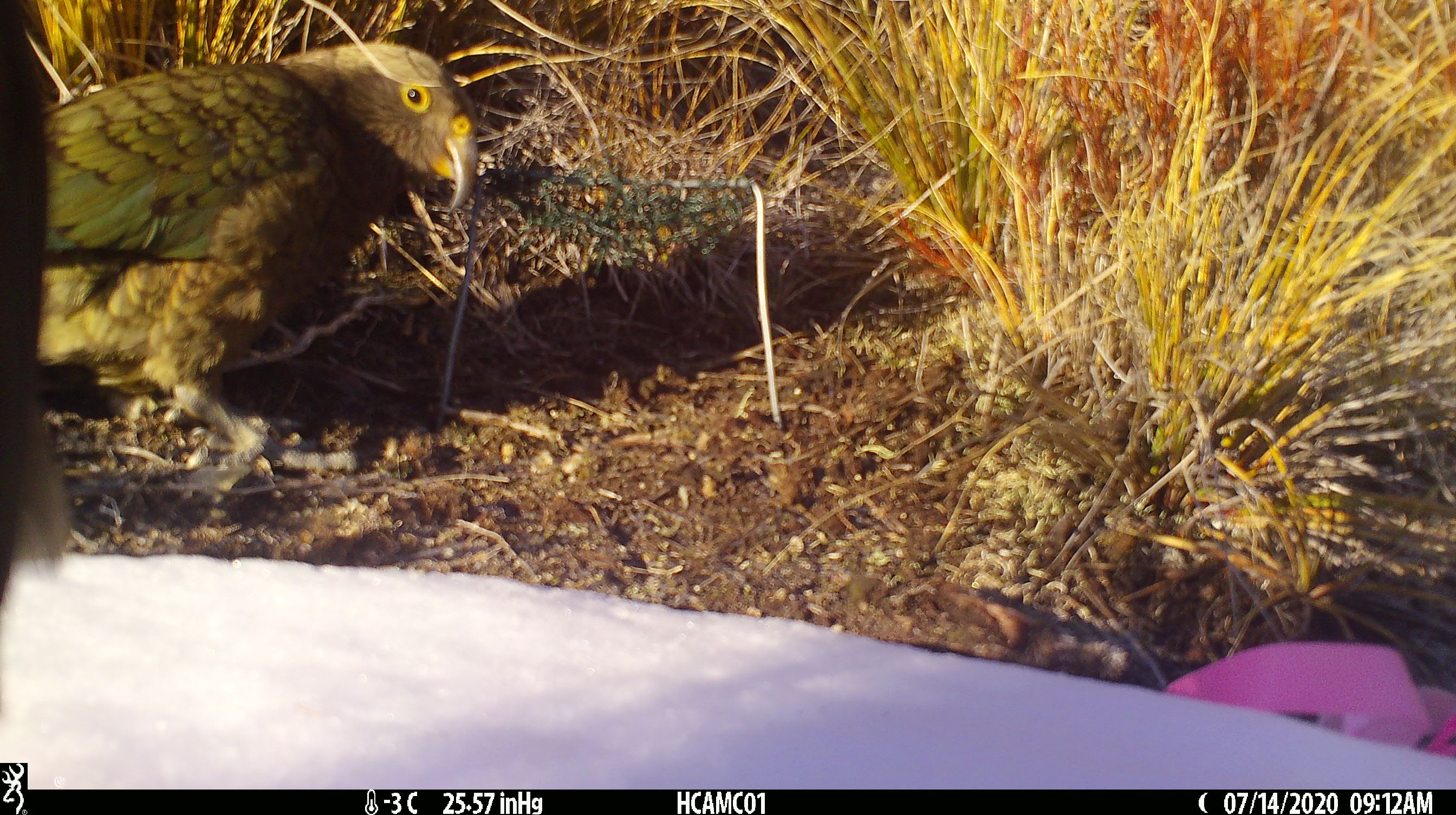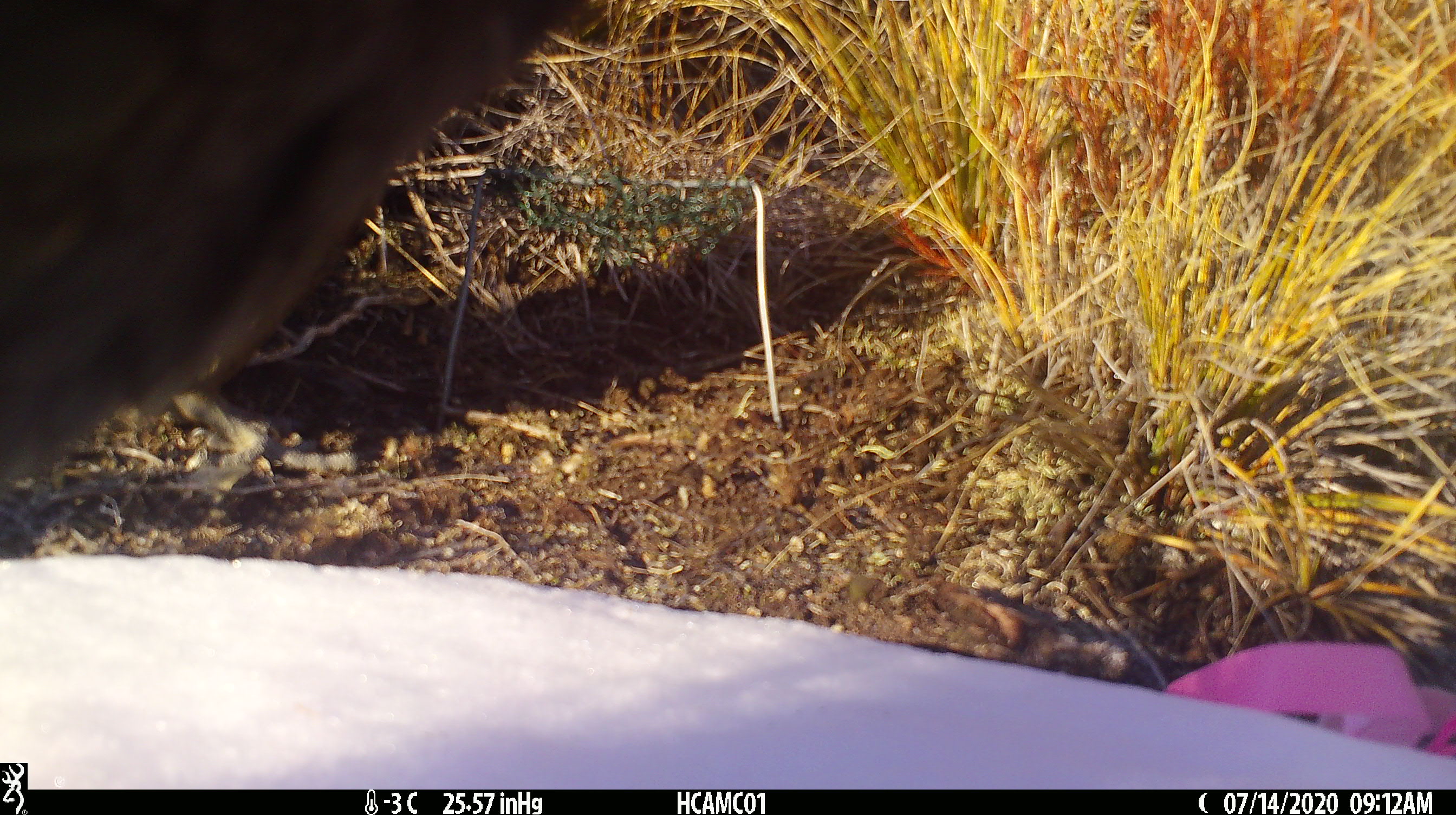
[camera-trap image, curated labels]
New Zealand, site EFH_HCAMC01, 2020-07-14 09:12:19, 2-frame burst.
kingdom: Animalia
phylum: Chordata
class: Aves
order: Psittaciformes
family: Strigopidae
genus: Nestor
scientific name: Nestor notabilis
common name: kea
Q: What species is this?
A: Kea (Nestor notabilis).